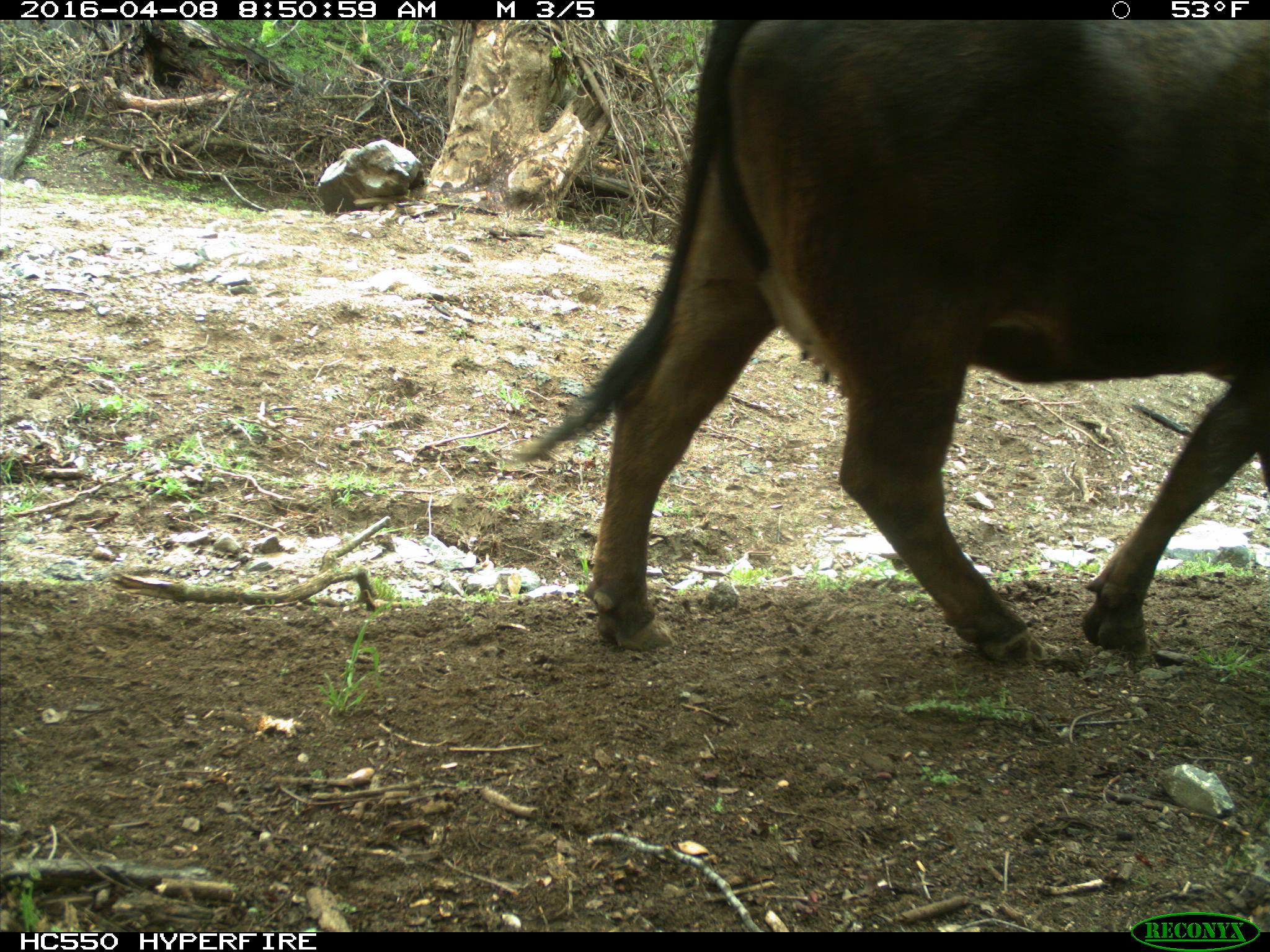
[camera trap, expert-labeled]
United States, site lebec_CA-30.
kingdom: Animalia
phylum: Chordata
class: Mammalia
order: Artiodactyla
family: Bovidae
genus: Bos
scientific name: Bos taurus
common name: domestic cow